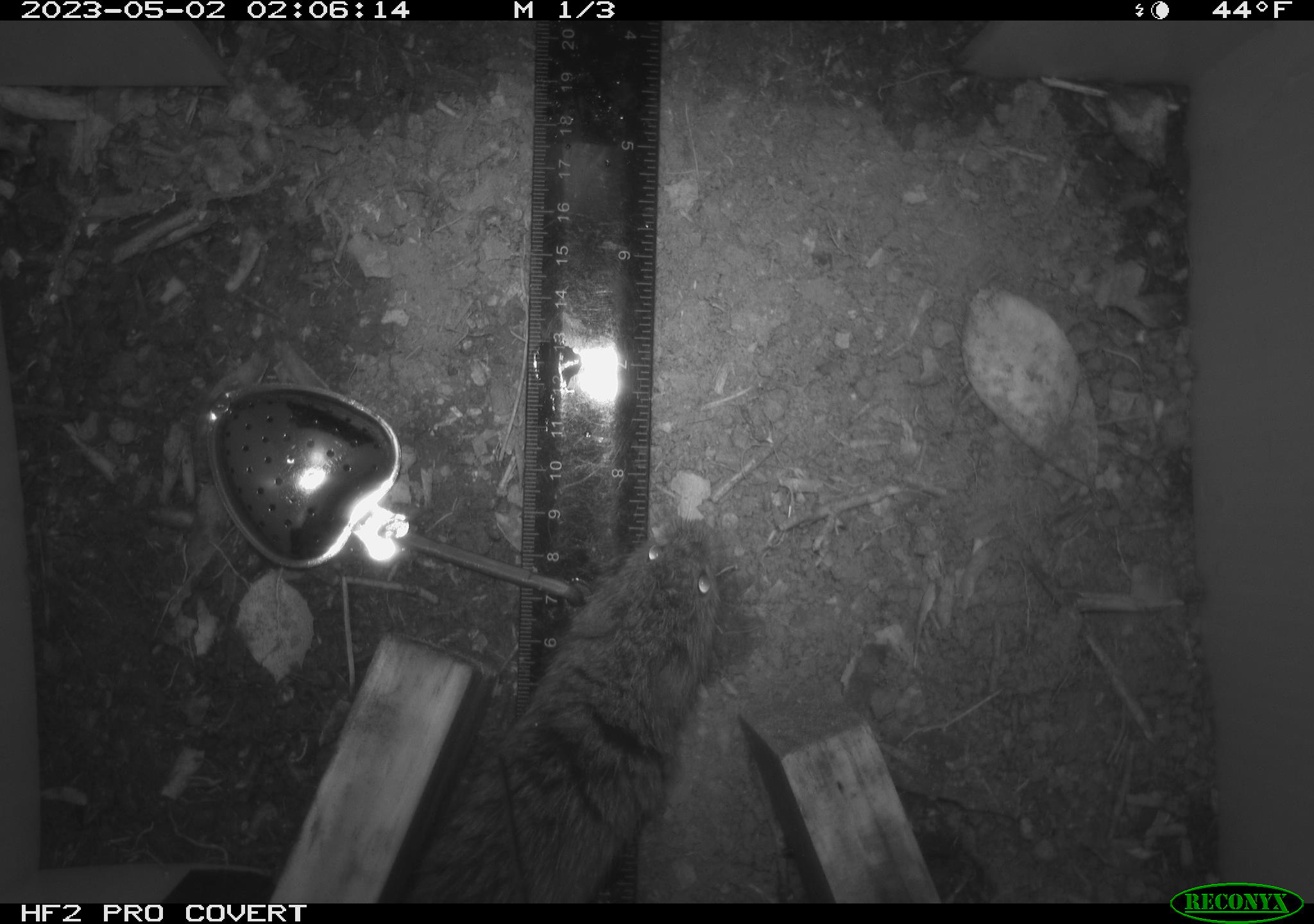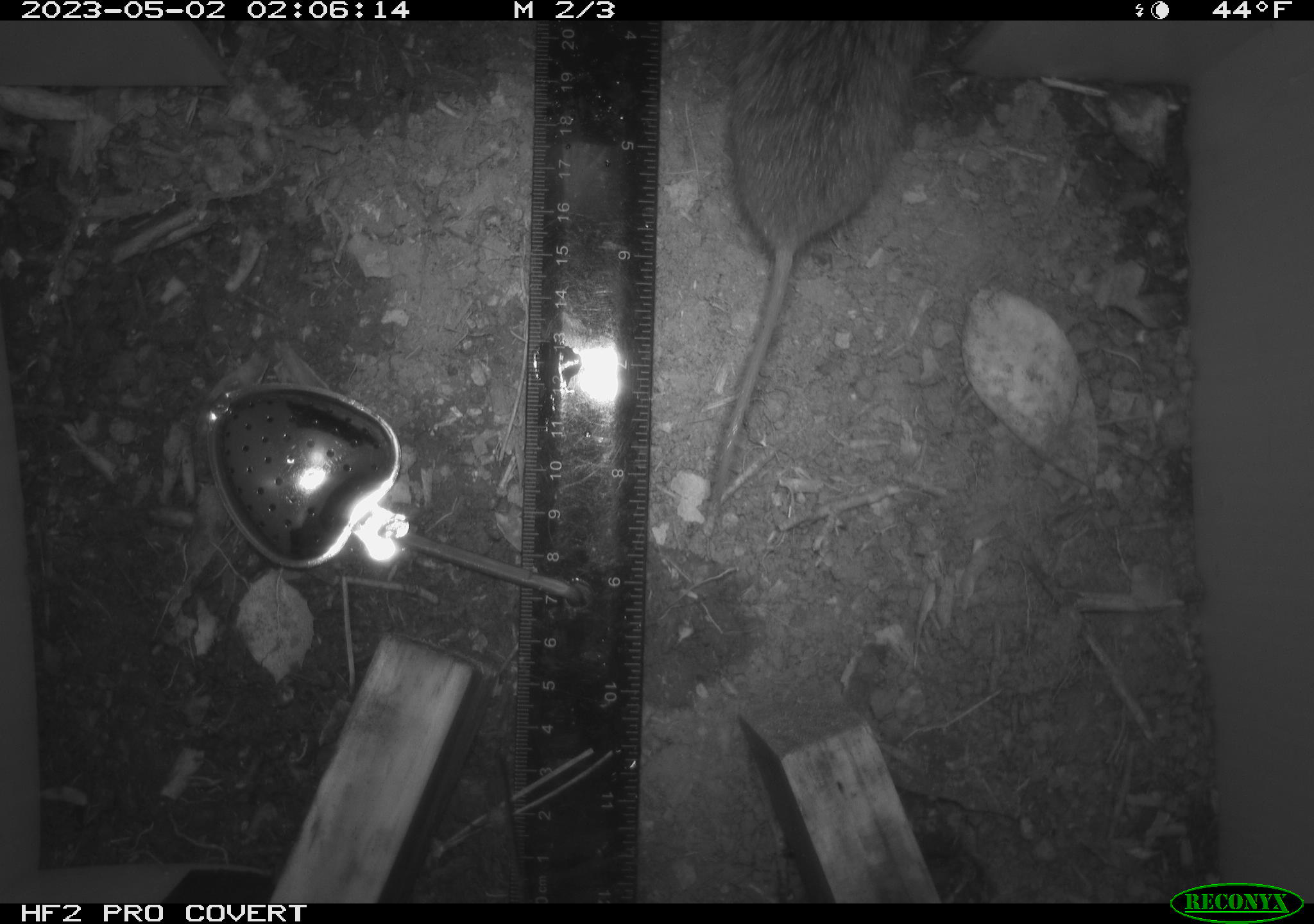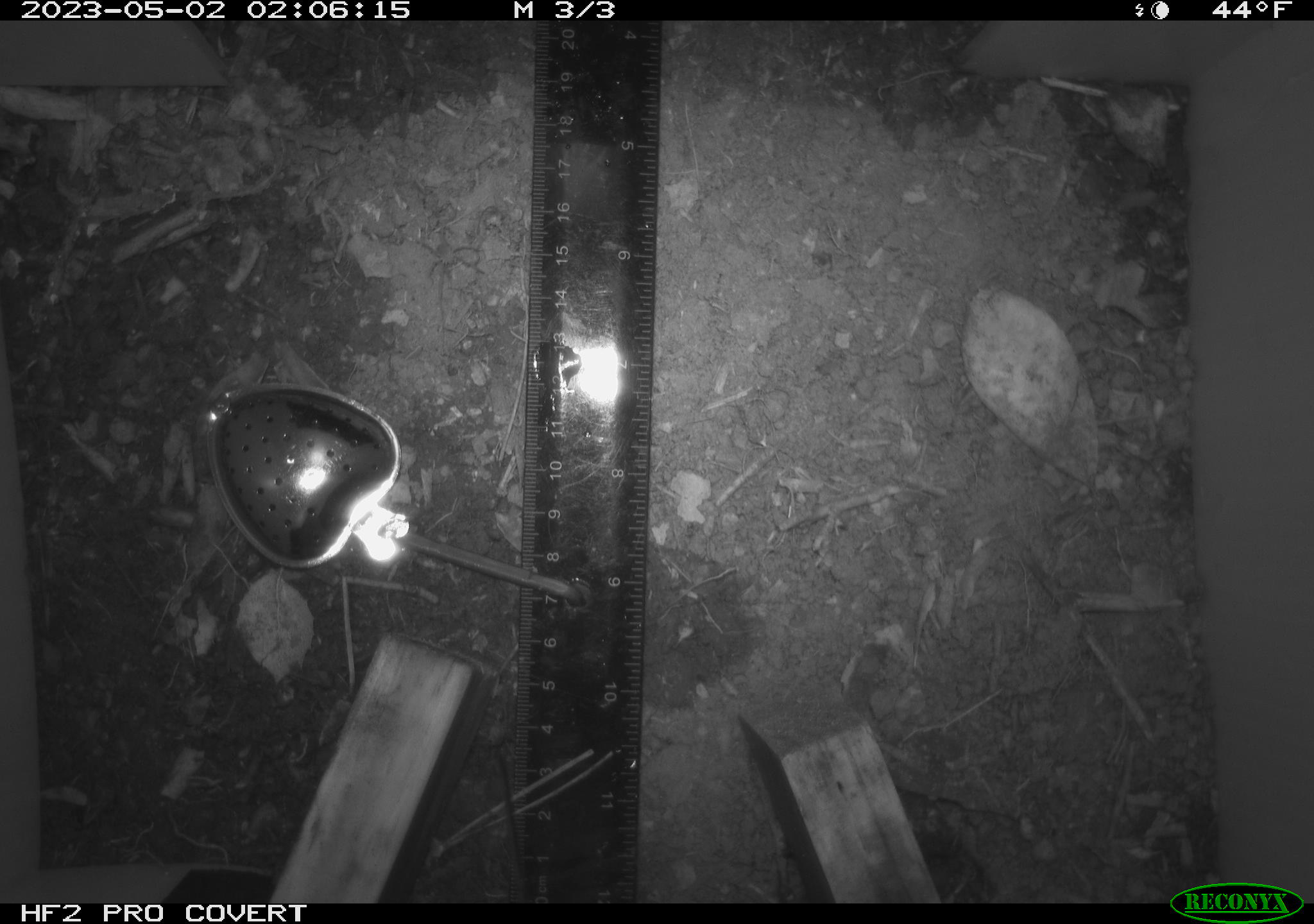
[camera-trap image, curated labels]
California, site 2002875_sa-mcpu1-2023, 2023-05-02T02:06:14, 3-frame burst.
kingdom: Animalia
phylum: Chordata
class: Mammalia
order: Rodentia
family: Cricetidae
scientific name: Arvicolinae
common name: voles, lemmings, and muskrats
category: arvicolinae subfamily